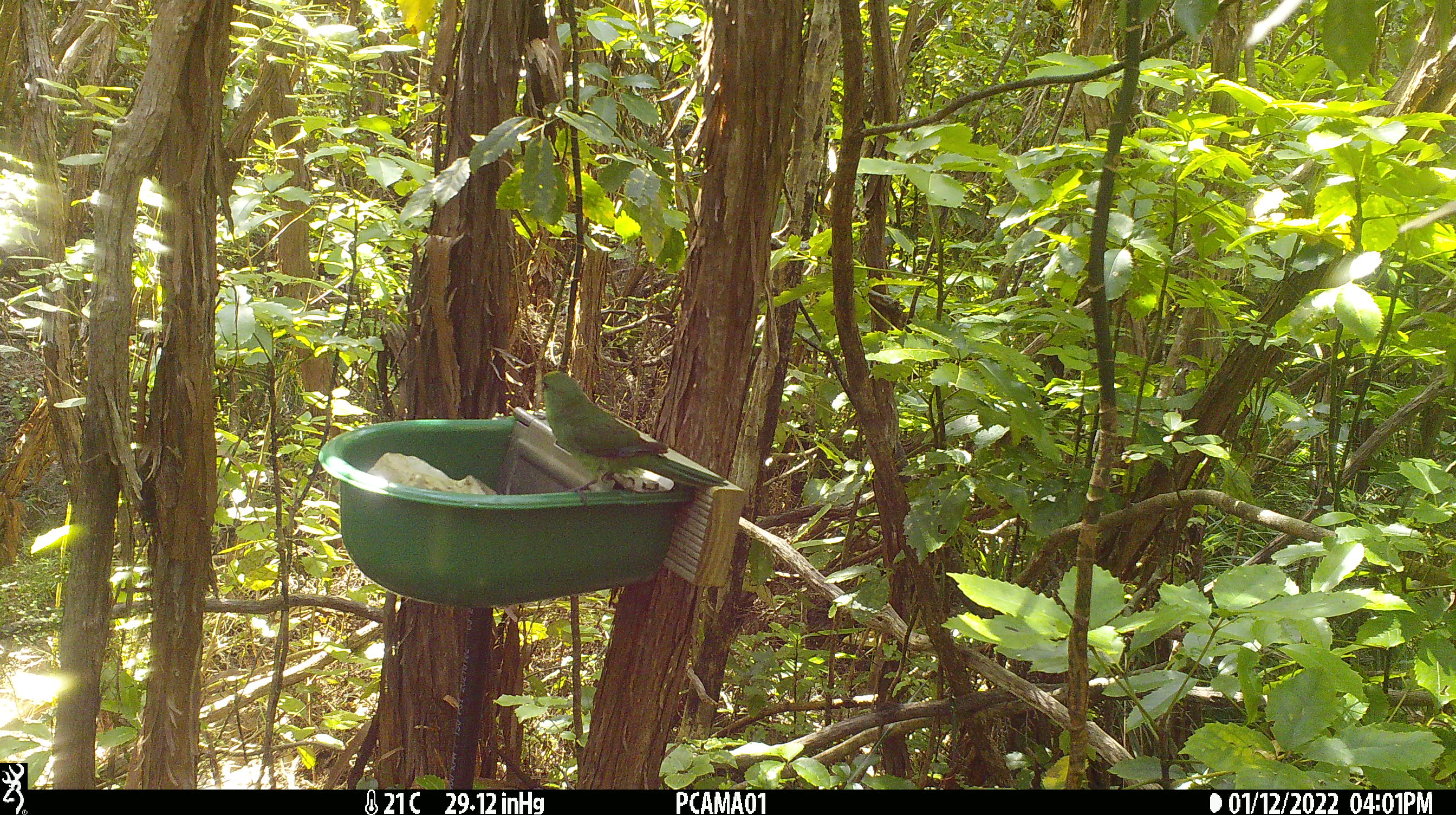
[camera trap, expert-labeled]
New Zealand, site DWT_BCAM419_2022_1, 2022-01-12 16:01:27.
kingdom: Animalia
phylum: Chordata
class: Aves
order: Psittaciformes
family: Psittaculidae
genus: Cyanoramphus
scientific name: Cyanoramphus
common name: parakeet